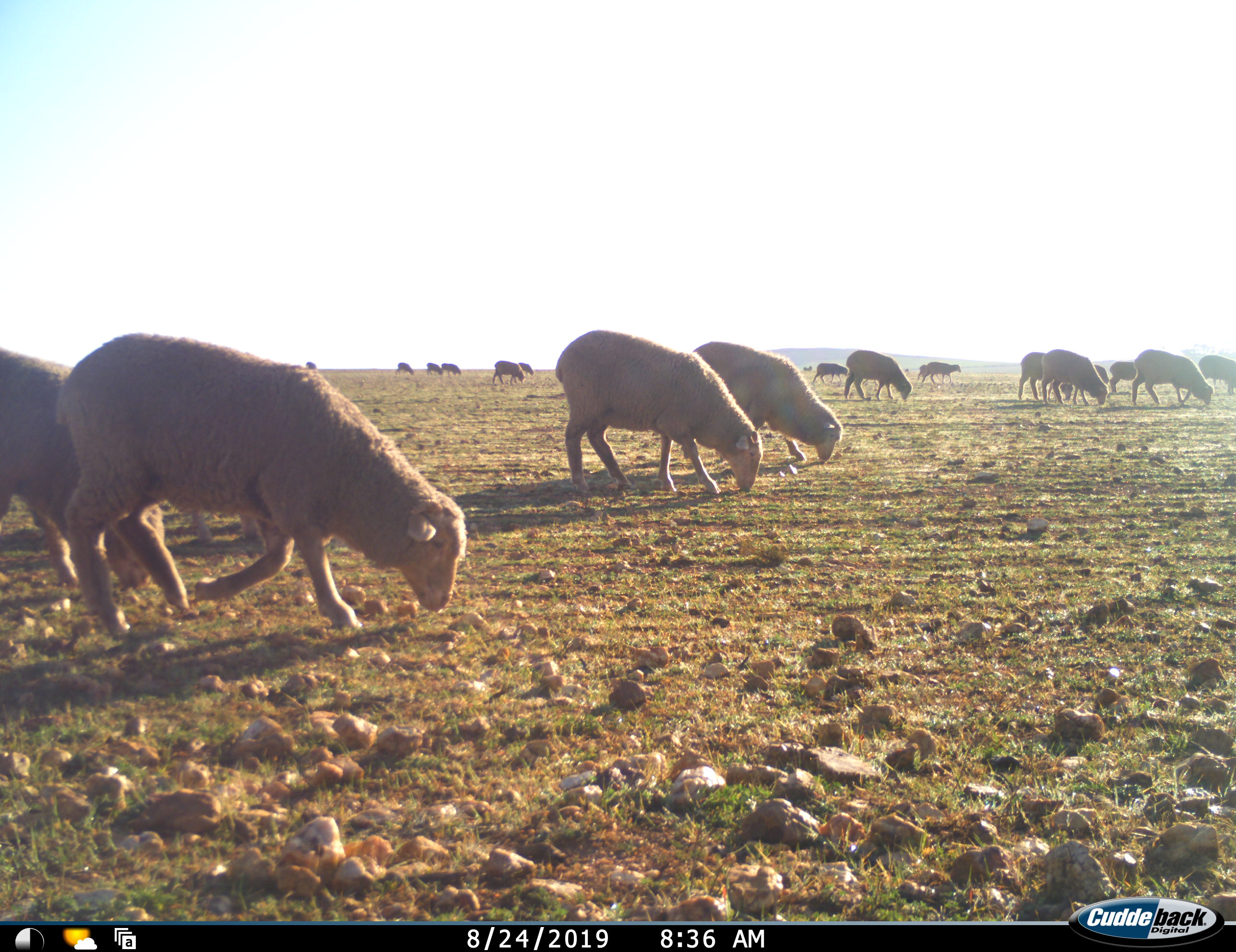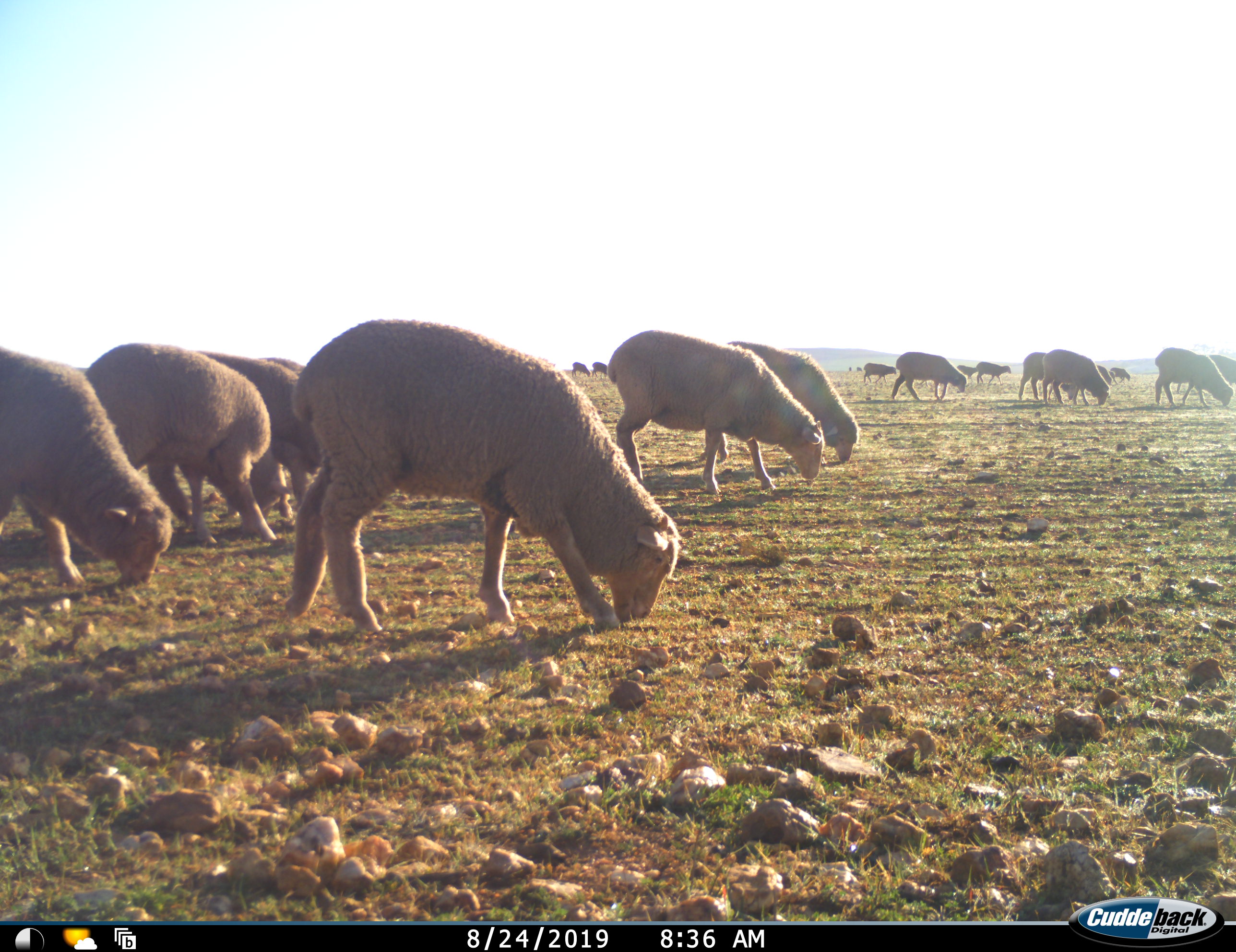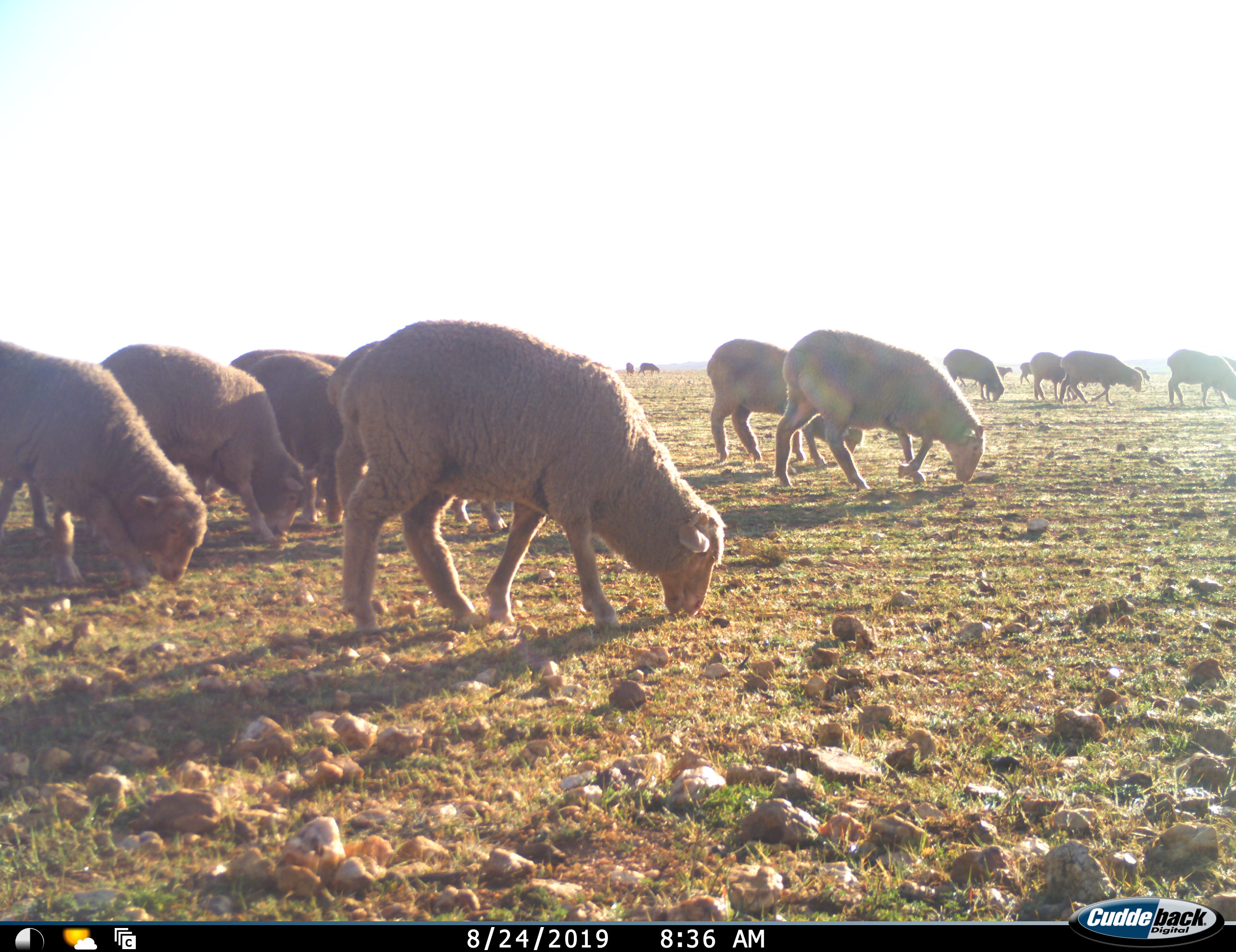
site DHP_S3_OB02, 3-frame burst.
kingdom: Animalia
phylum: Chordata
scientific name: Vertebrata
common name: domestic animal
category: domesticanimal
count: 11-50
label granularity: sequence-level